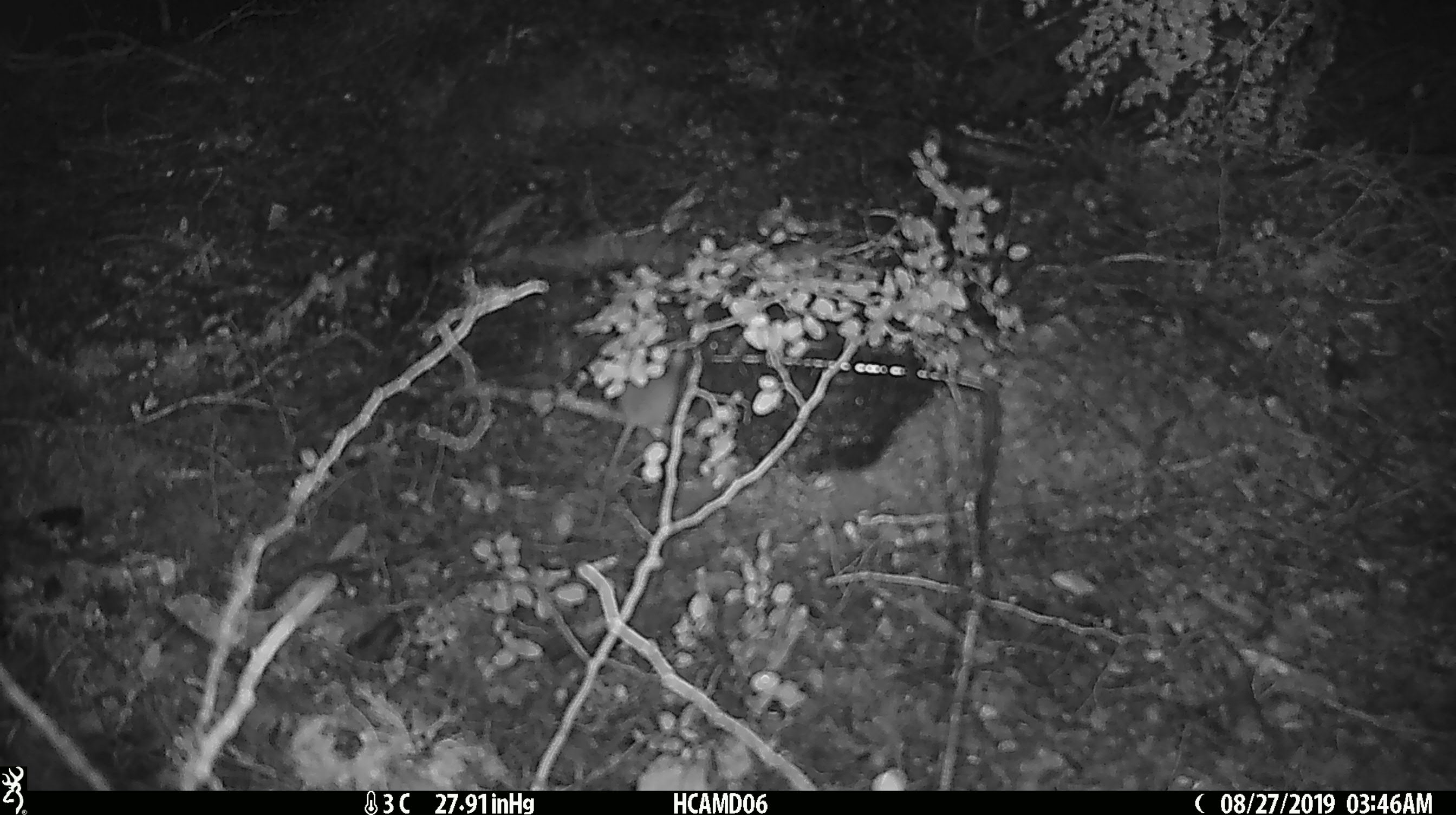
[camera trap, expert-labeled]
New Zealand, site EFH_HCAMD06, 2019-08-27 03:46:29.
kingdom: Animalia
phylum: Chordata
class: Mammalia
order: Rodentia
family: Muridae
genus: Mus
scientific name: Mus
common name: mouse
Mouse (Mus).